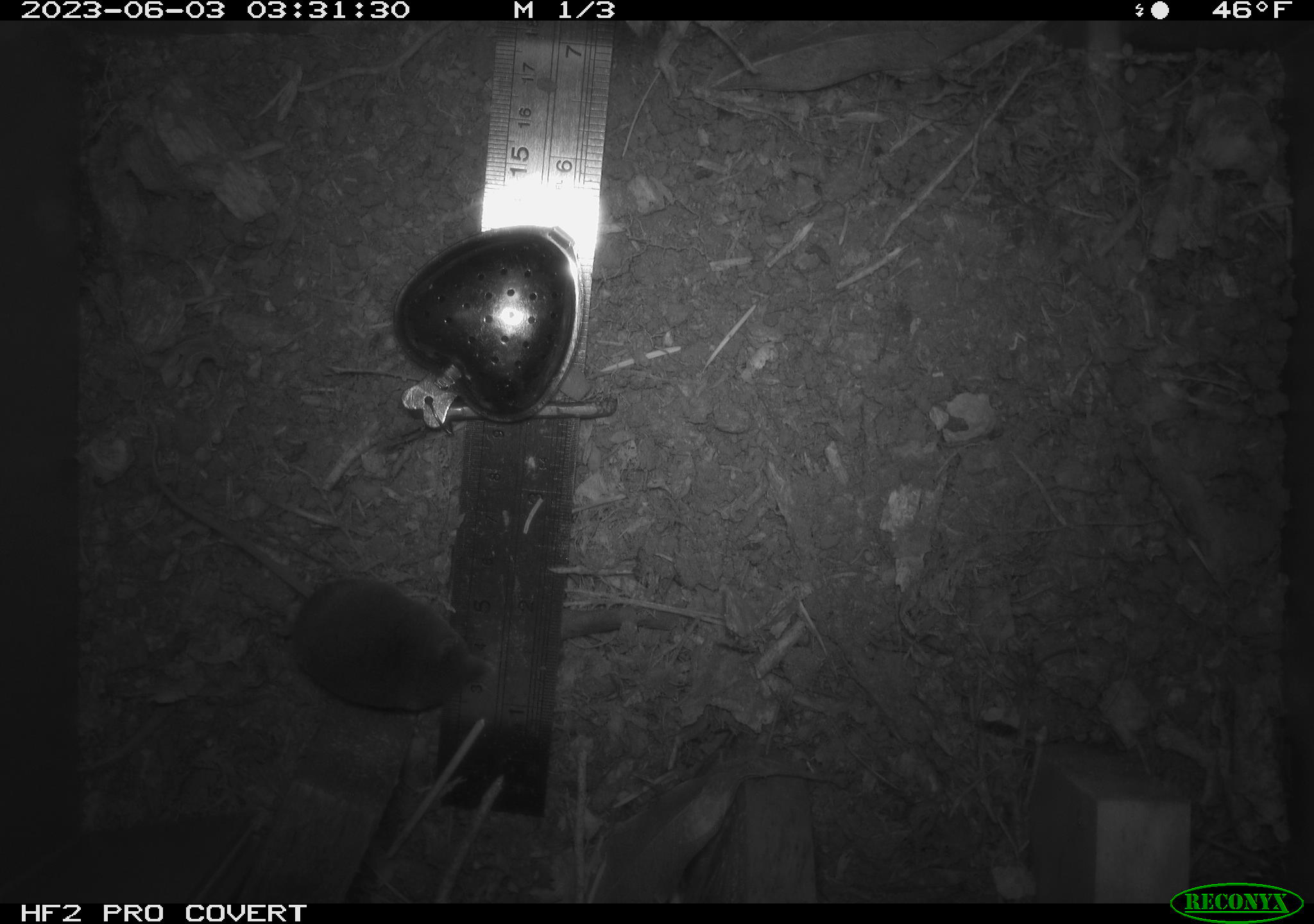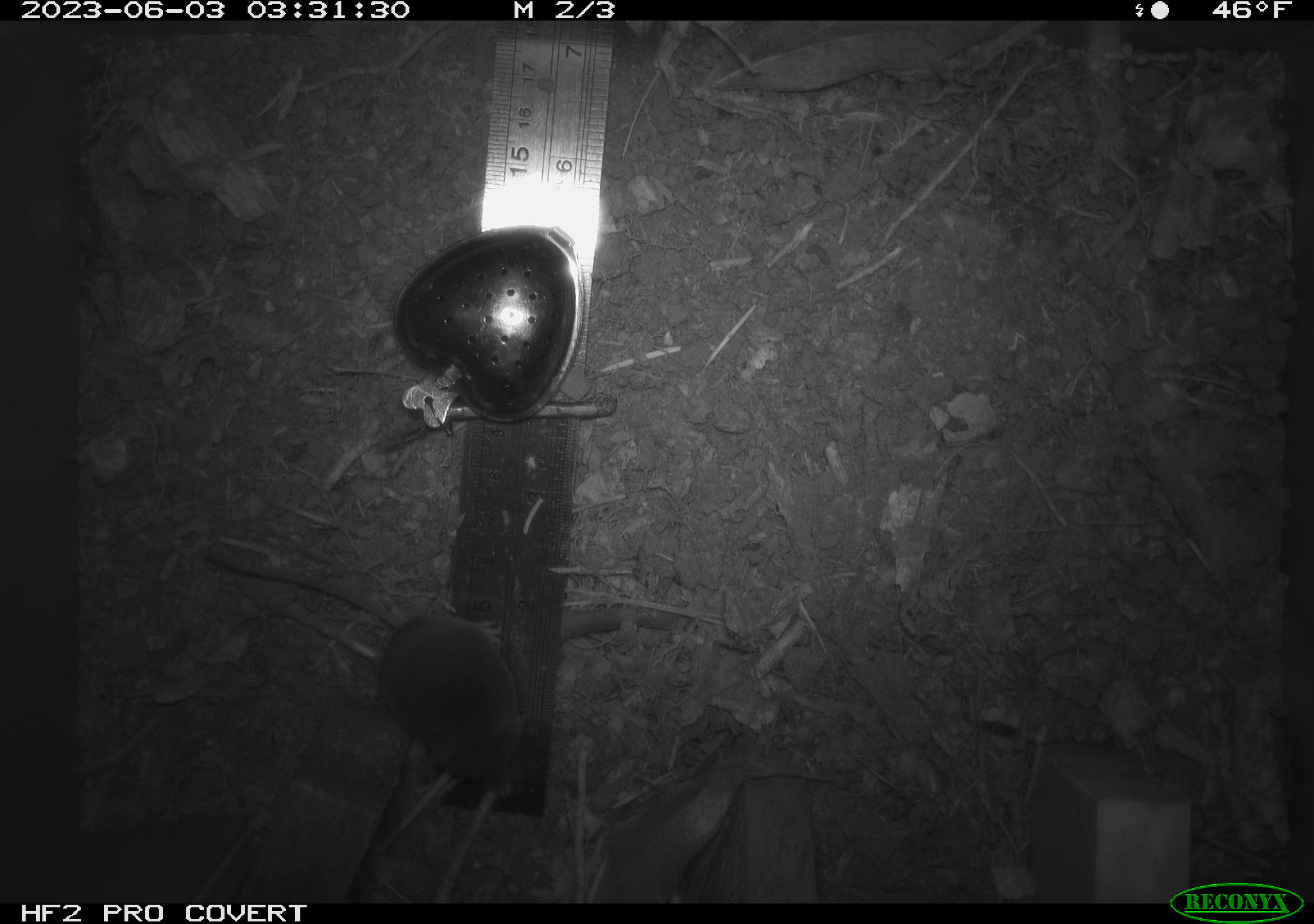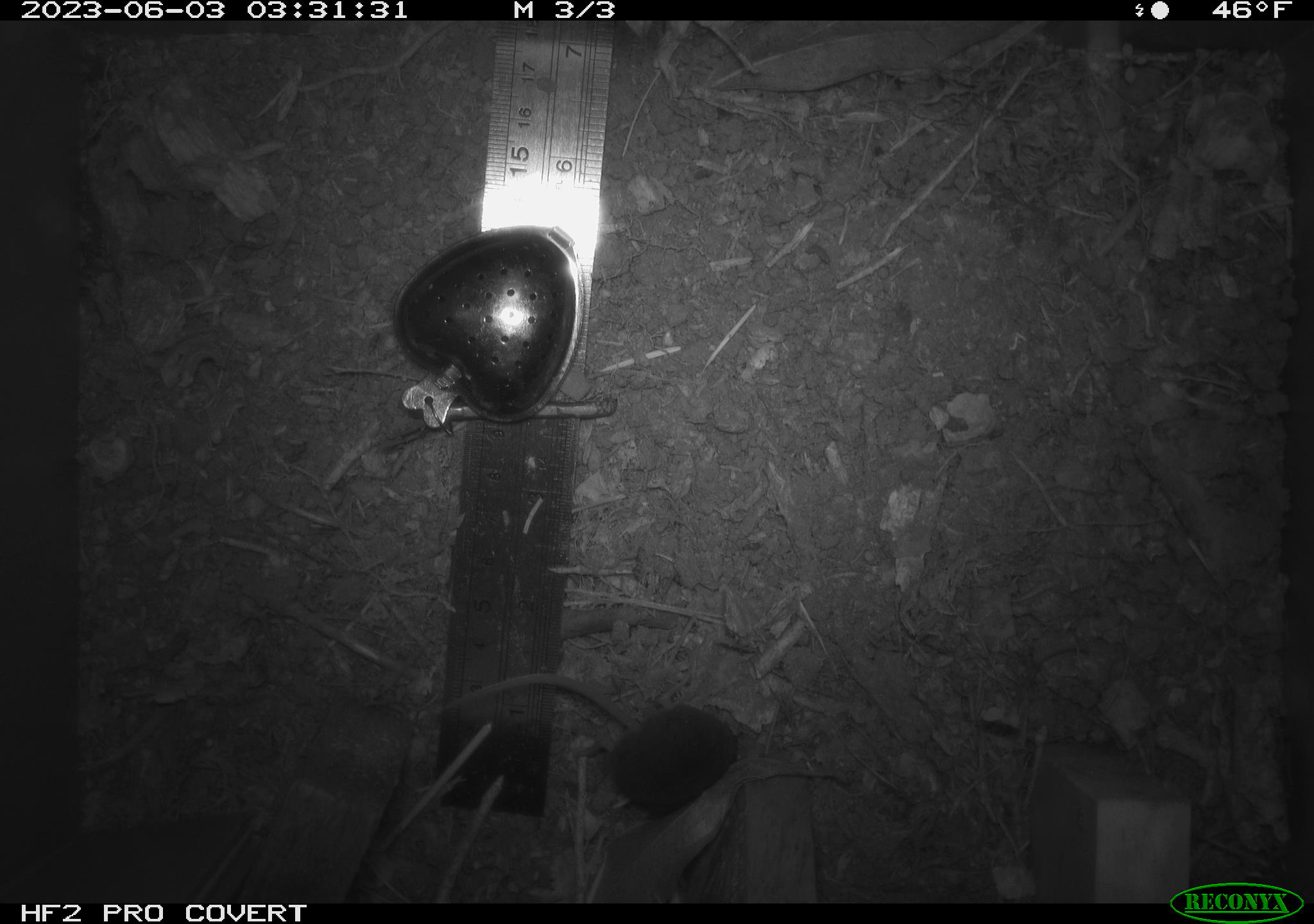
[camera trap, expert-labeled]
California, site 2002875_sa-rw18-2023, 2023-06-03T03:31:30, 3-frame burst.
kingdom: Animalia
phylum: Chordata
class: Mammalia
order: Eulipotyphla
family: Soricidae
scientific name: Soricidae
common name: shrews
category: soricidae family